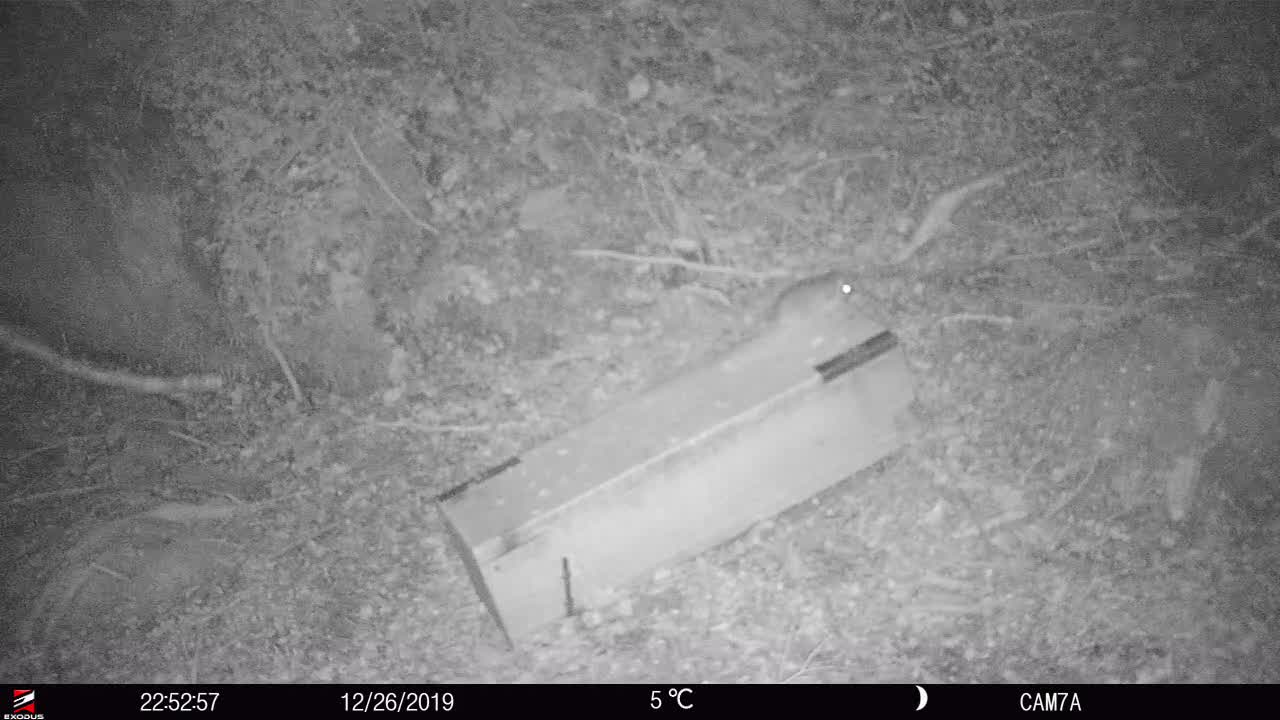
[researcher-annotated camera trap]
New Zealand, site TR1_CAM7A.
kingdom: Animalia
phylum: Chordata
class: Mammalia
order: Rodentia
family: Muridae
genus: Rattus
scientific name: Rattus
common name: rat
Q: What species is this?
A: Rat (Rattus).